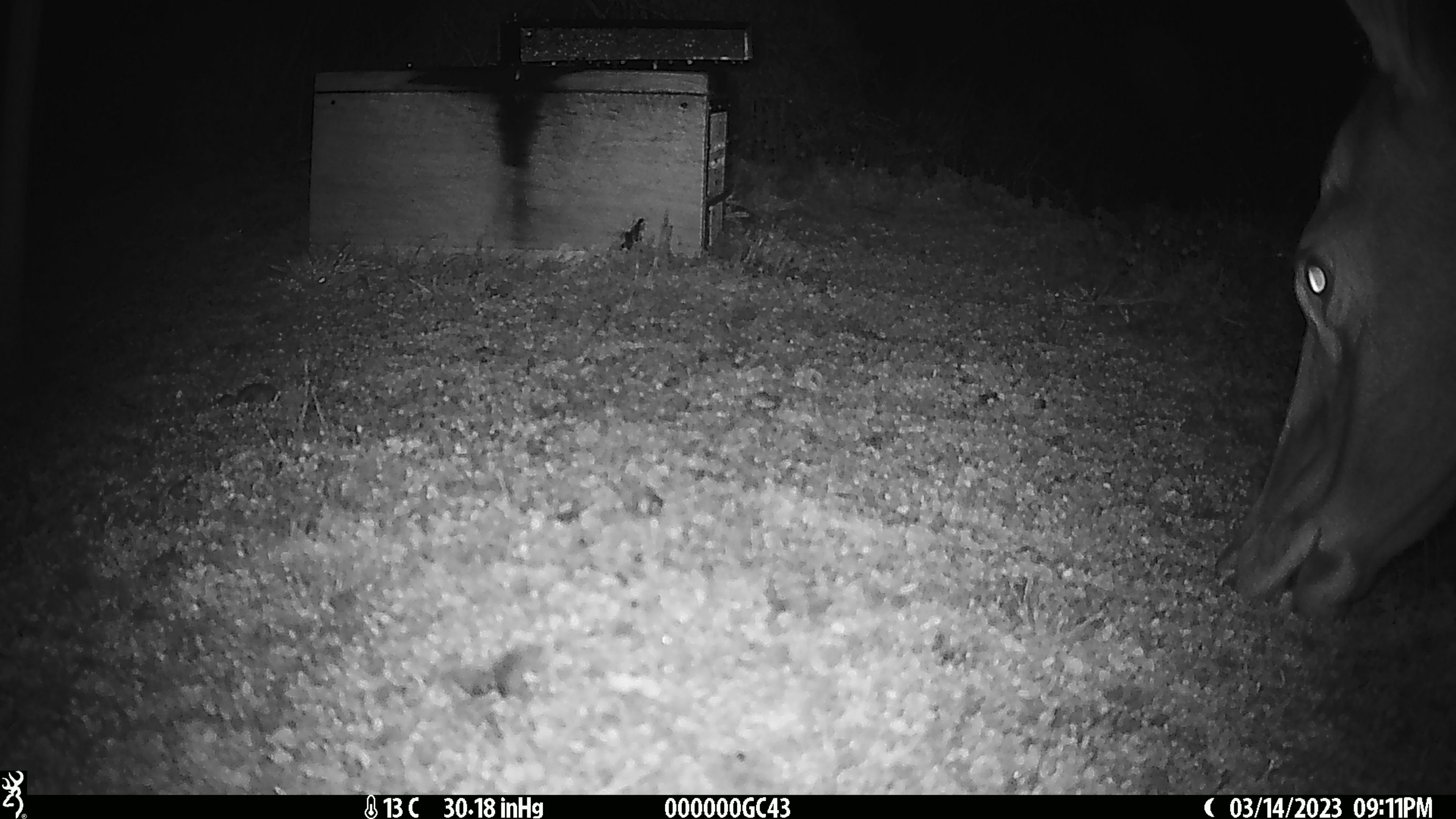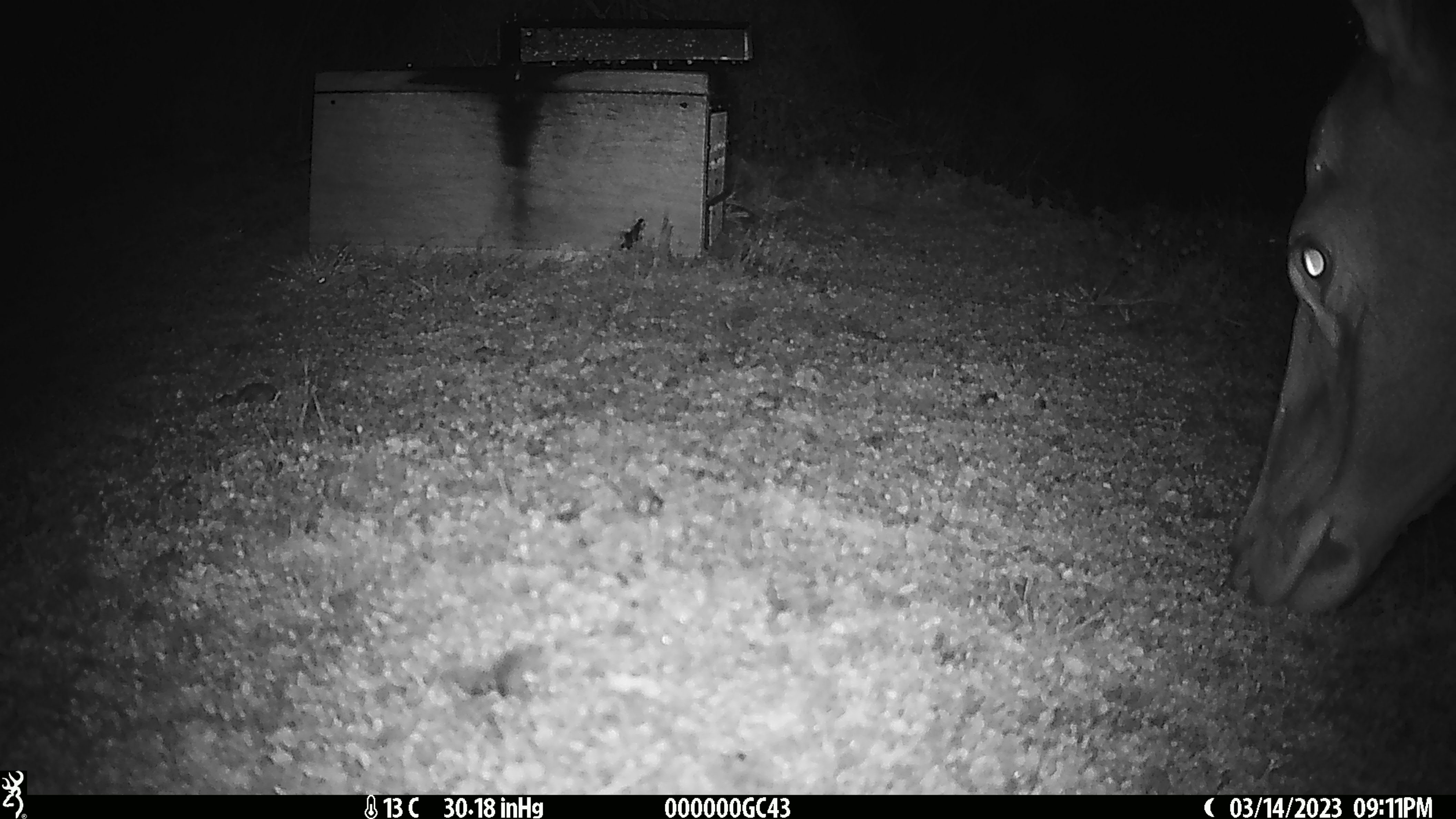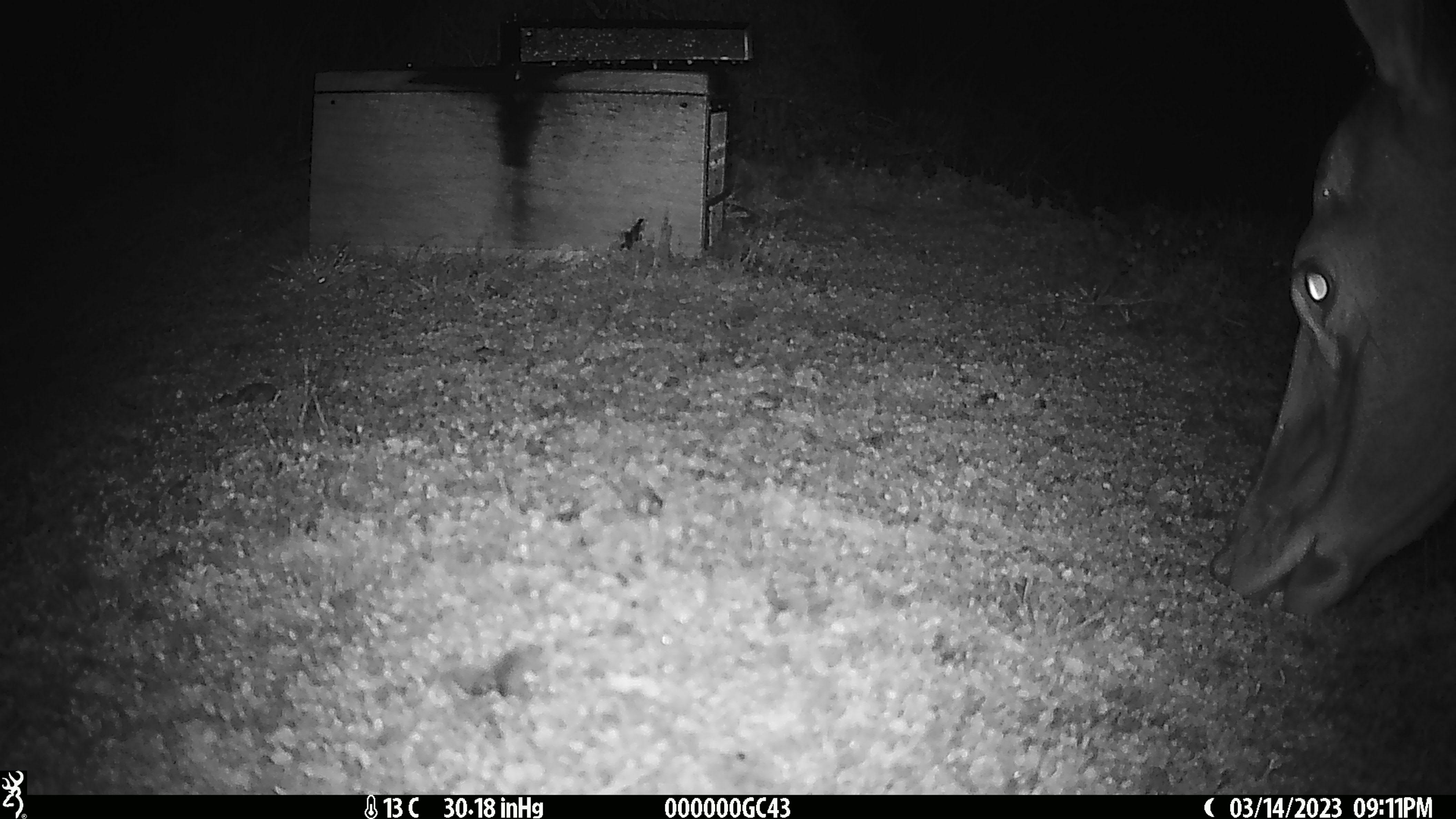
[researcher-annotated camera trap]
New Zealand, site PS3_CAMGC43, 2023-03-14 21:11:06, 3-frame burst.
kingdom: Animalia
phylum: Chordata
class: Mammalia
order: Artiodactyla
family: Cervidae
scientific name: Cervidae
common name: deer